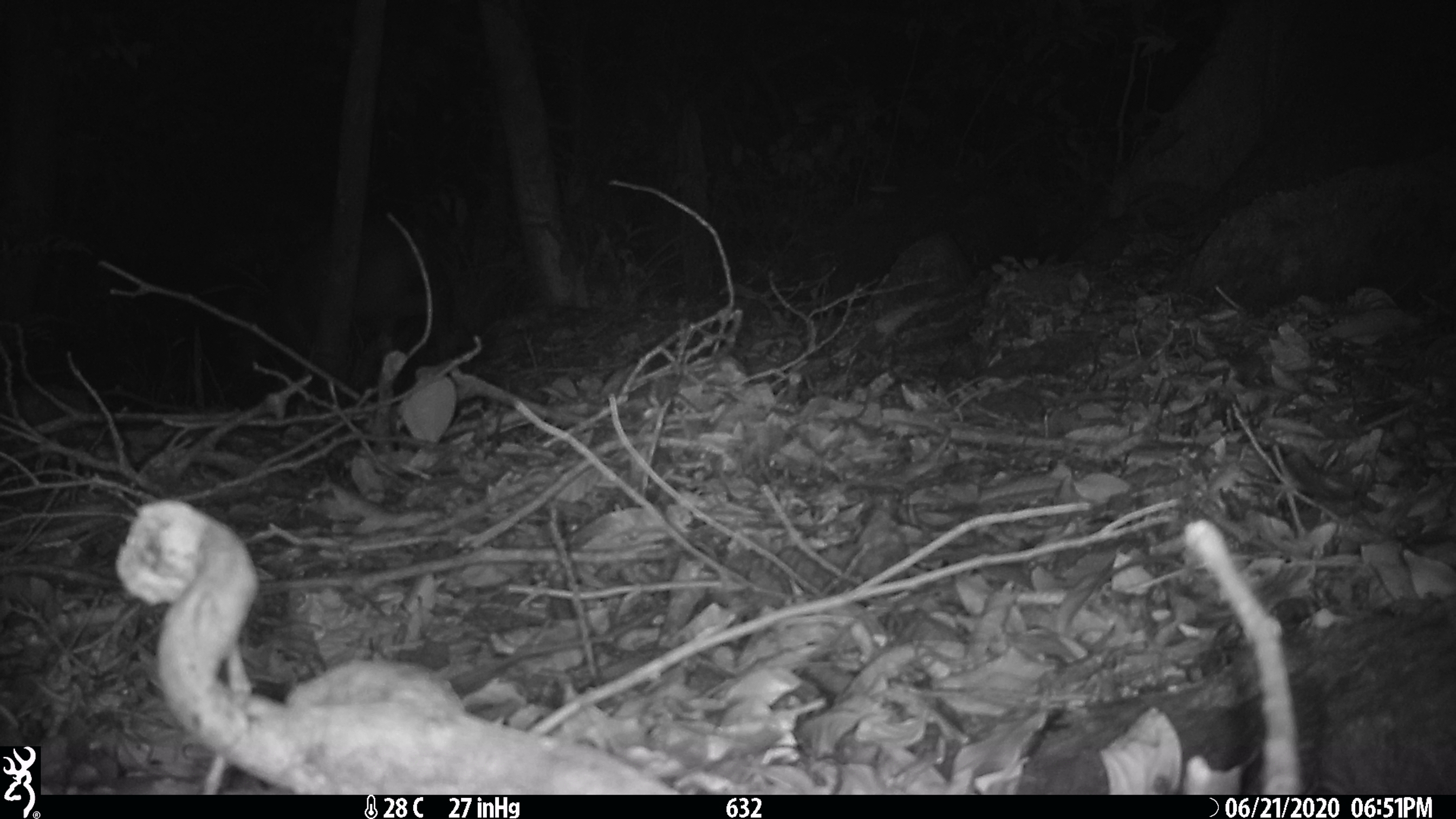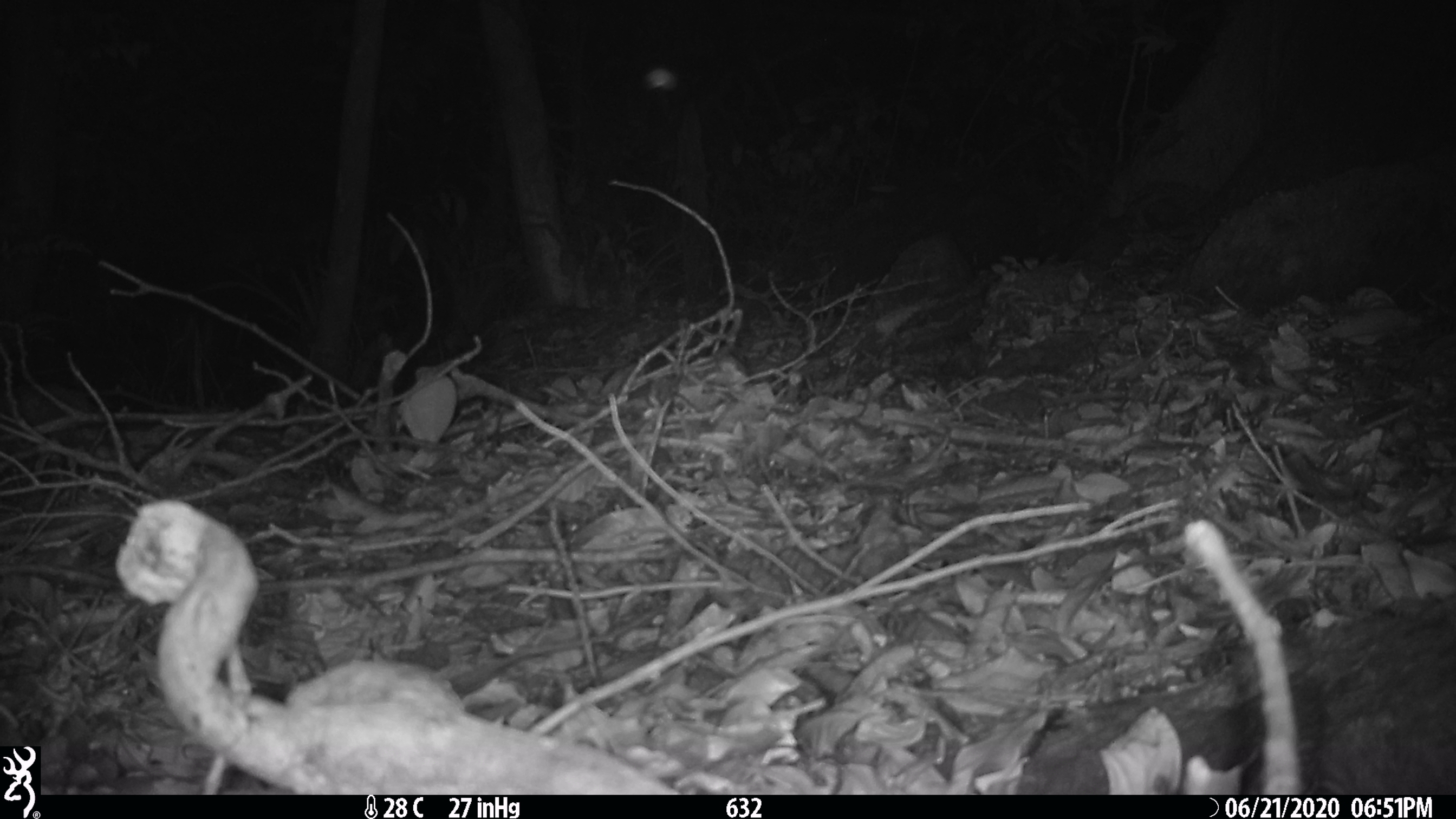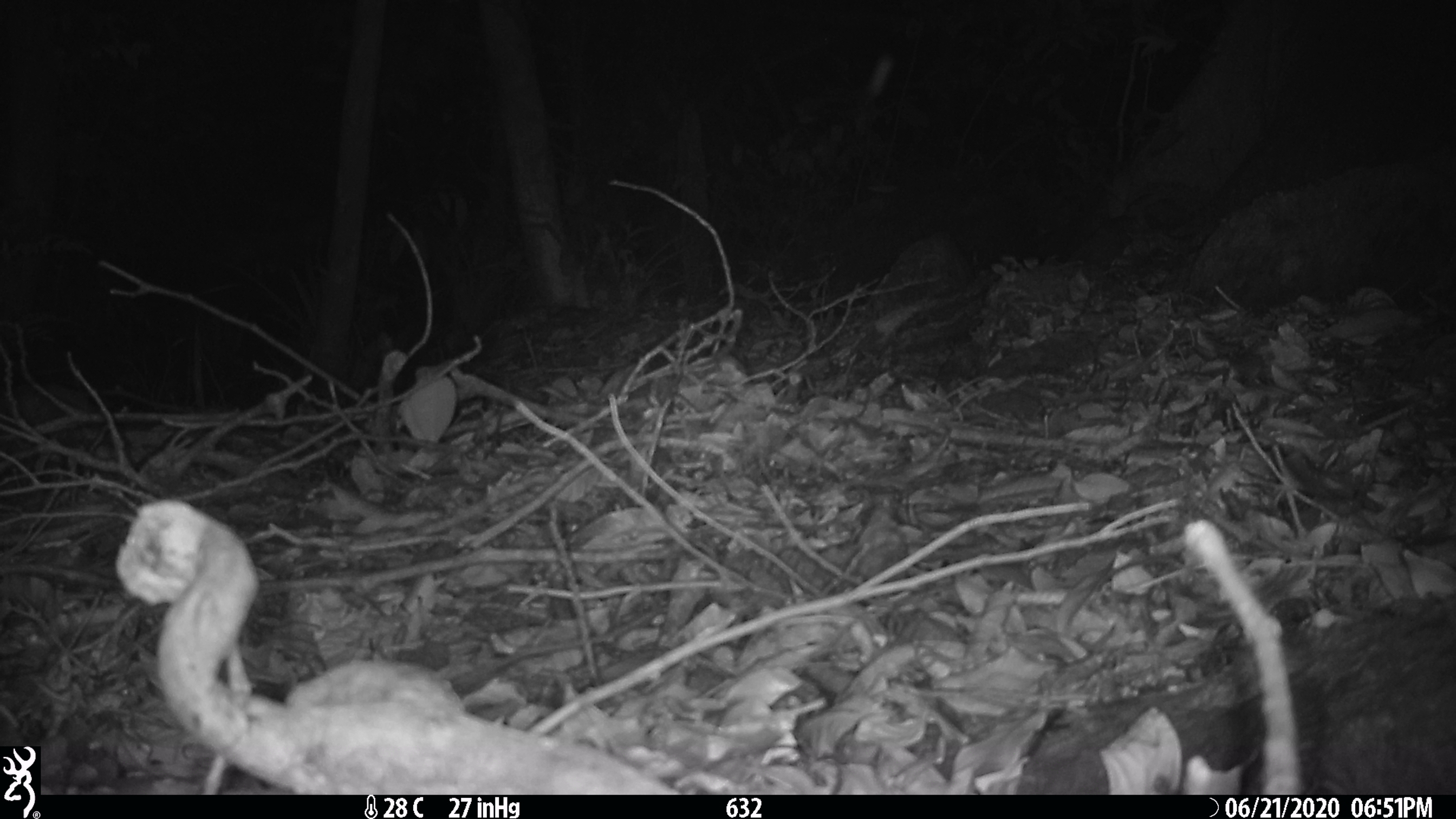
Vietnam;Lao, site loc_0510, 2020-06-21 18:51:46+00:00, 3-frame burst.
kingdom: Animalia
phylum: Chordata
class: Mammalia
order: Artiodactyla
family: Cervidae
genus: Muntiacus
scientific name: Muntiacus rooseveltorum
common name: roosevelt's muntjac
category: roosevelts muntjac group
Roosevelts muntjac group (roosevelt's muntjac) (Muntiacus rooseveltorum). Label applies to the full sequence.